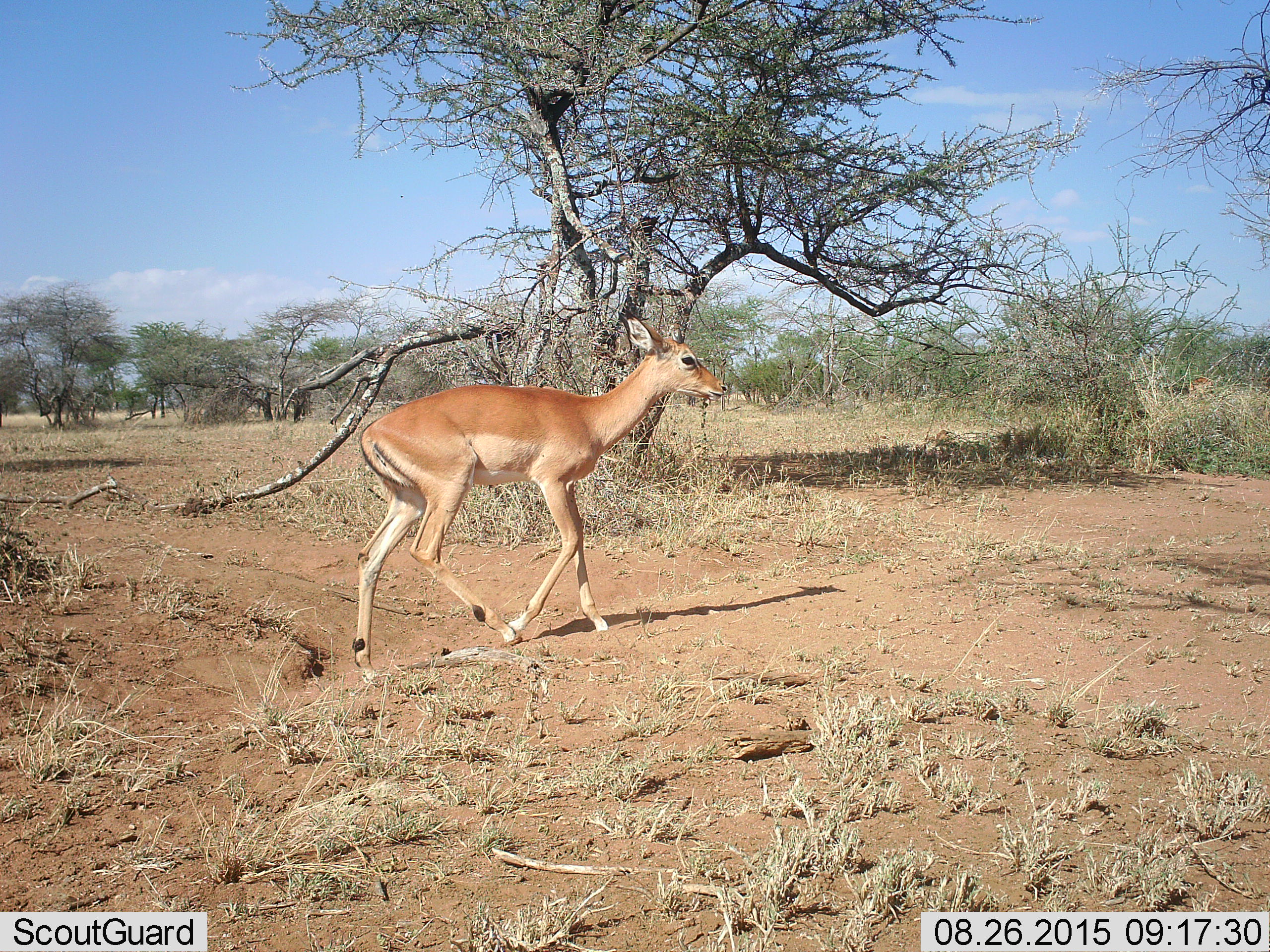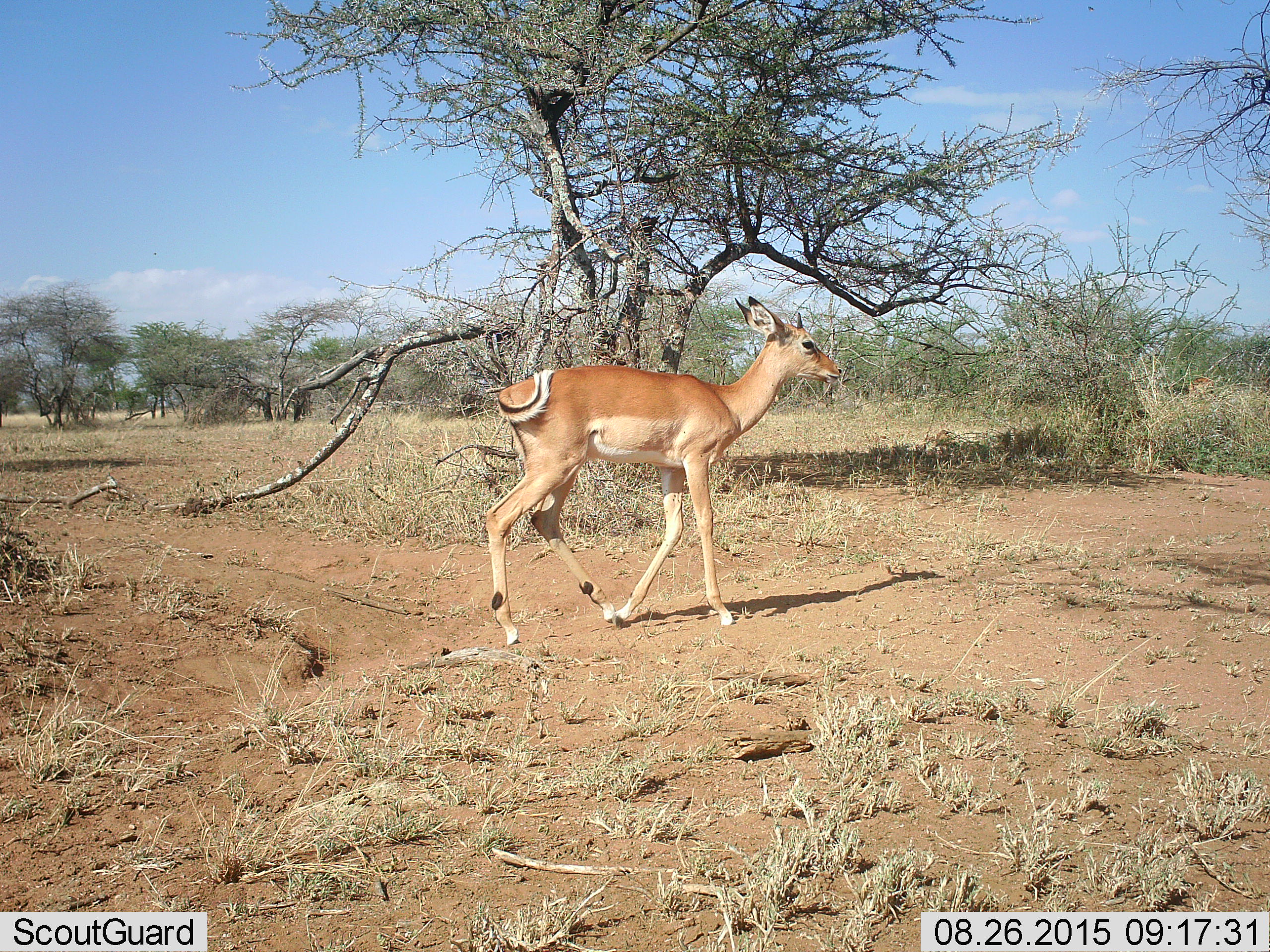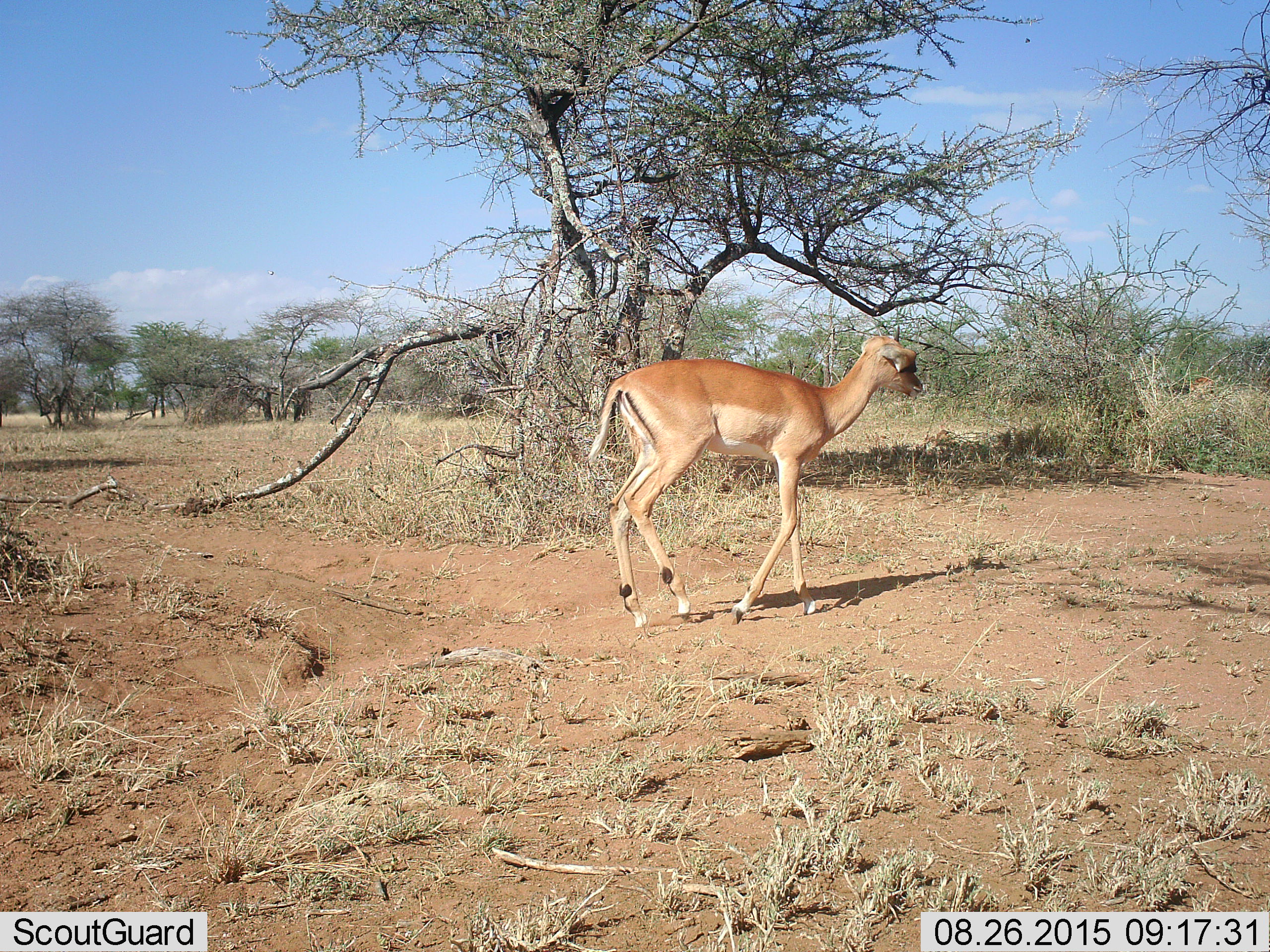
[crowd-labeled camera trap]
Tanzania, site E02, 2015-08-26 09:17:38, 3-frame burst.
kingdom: Animalia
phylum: Chordata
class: Mammalia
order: Artiodactyla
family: Bovidae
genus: Aepyceros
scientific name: Aepyceros melampus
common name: impala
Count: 1.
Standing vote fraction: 0%.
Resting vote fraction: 0%.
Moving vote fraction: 100%.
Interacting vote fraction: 0%.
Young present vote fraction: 36%.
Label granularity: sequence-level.